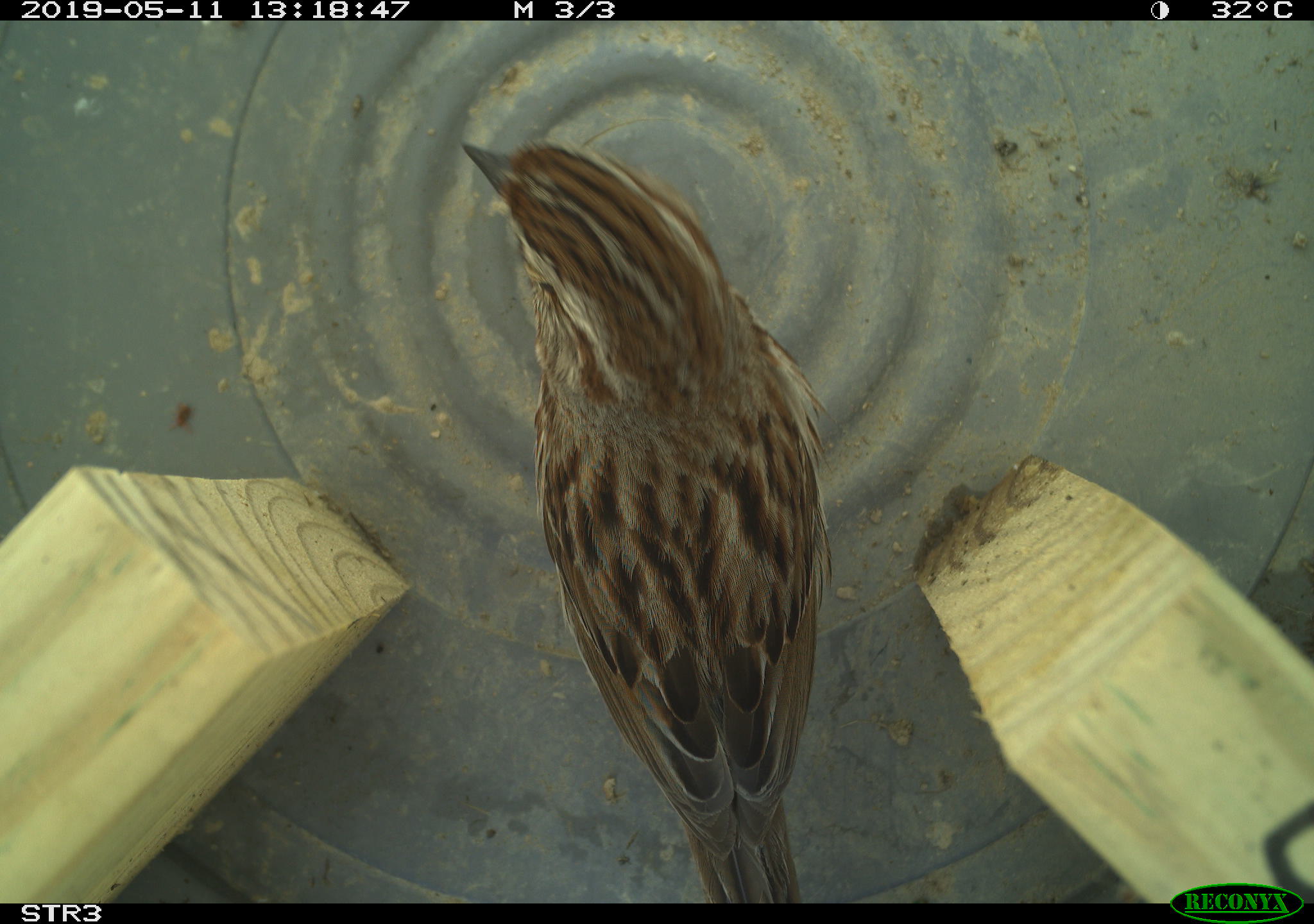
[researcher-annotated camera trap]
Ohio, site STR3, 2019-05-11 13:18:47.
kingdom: Animalia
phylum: Chordata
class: Aves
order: Passeriformes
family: Passerellidae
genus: Melospiza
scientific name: Melospiza melodia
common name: song sparrow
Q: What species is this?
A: Song sparrow (Melospiza melodia).